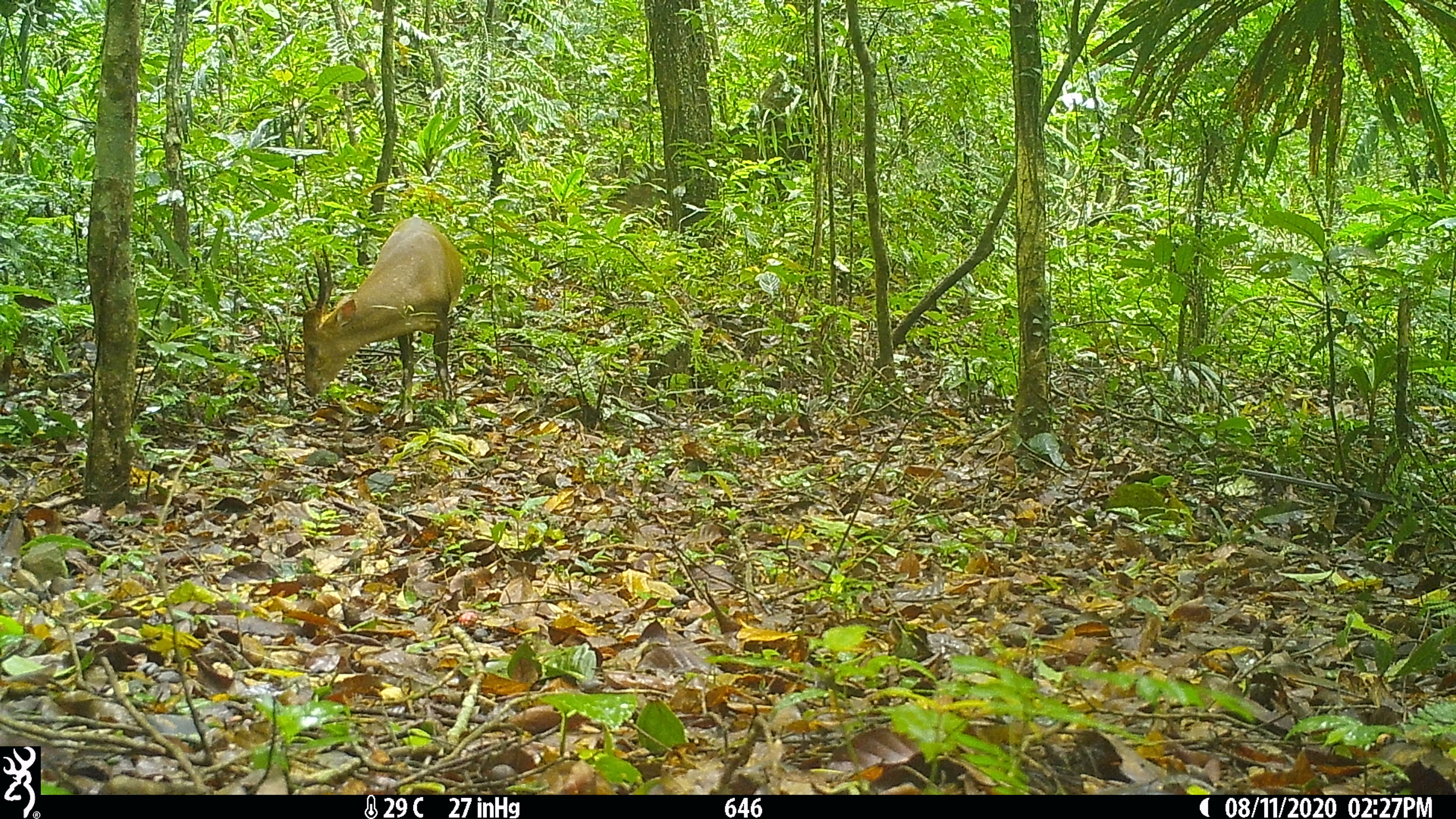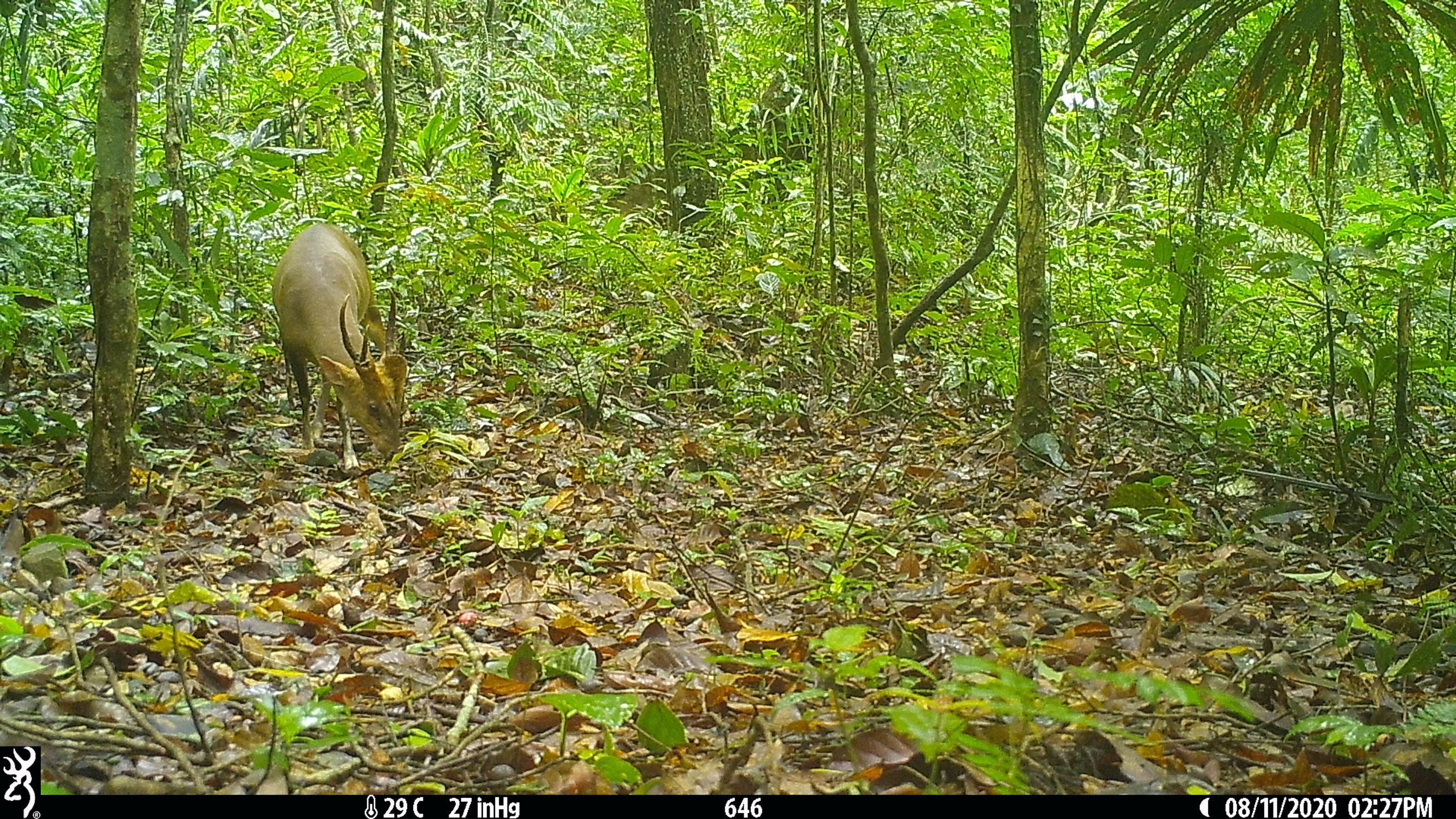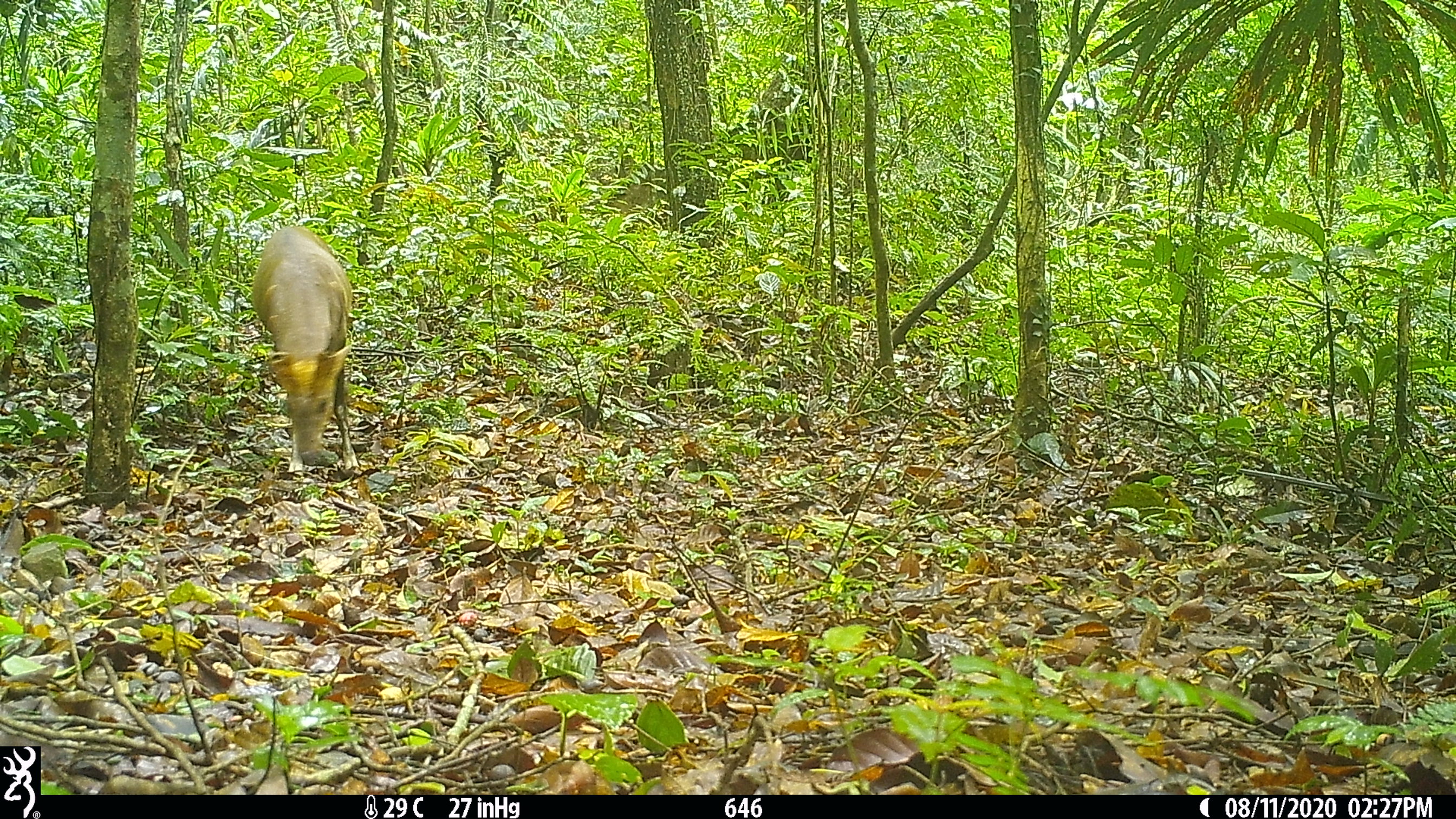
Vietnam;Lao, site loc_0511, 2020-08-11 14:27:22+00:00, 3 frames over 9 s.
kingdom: Animalia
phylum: Chordata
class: Mammalia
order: Artiodactyla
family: Cervidae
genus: Muntiacus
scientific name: Muntiacus vuquangensis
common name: large-antlered muntjac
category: large antlered muntjac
Large antlered muntjac (large-antlered muntjac) (Muntiacus vuquangensis). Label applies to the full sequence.